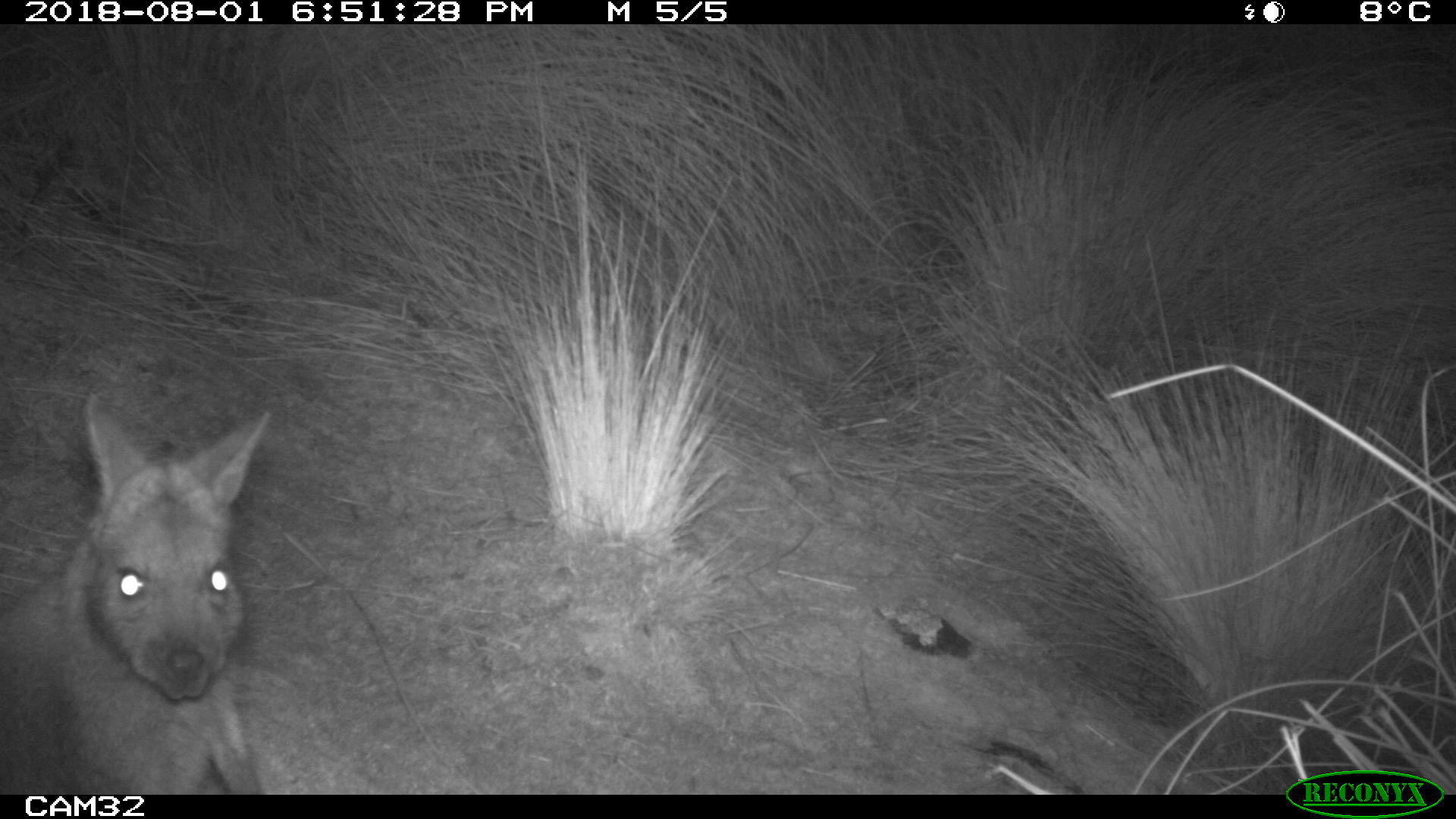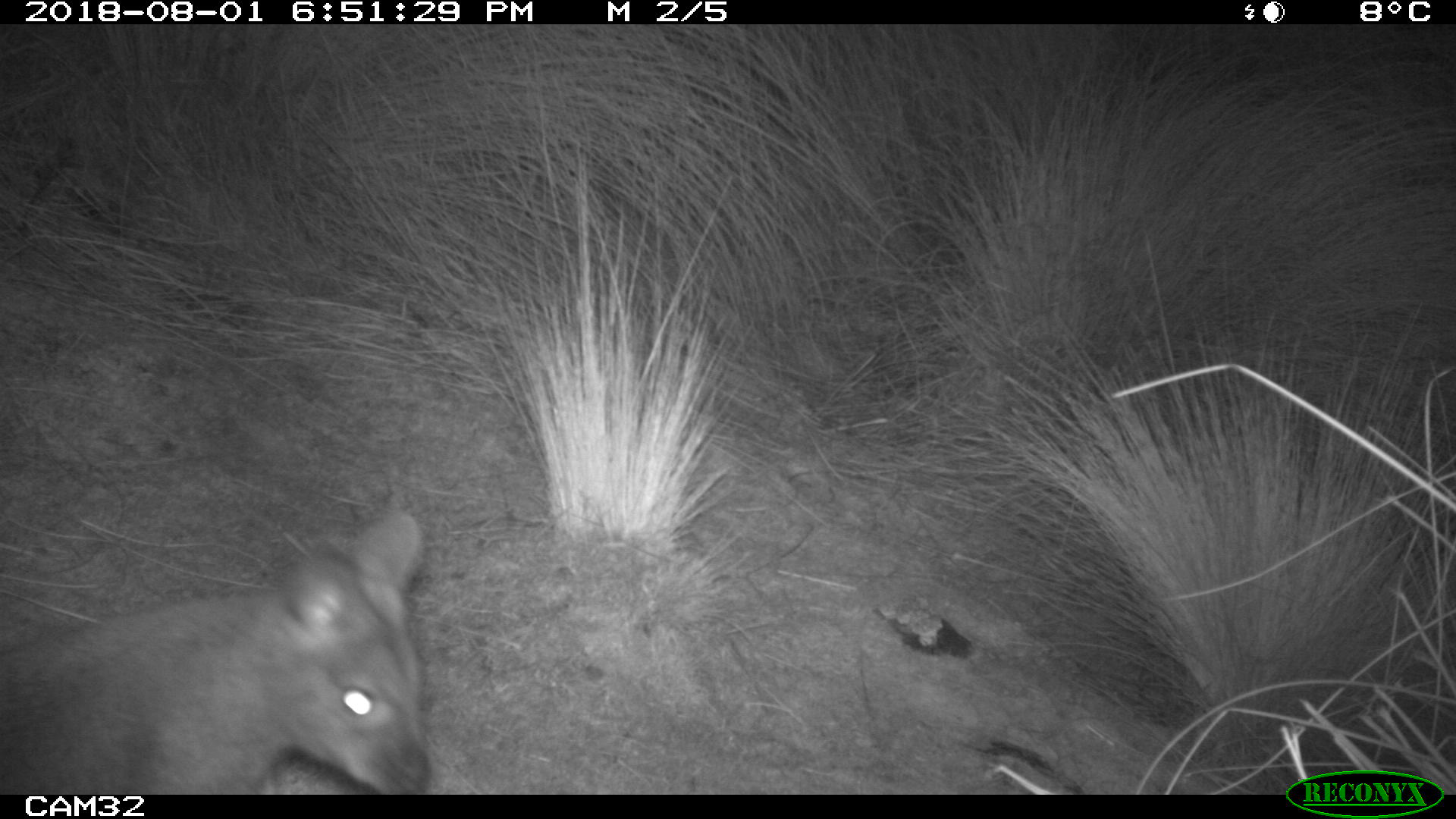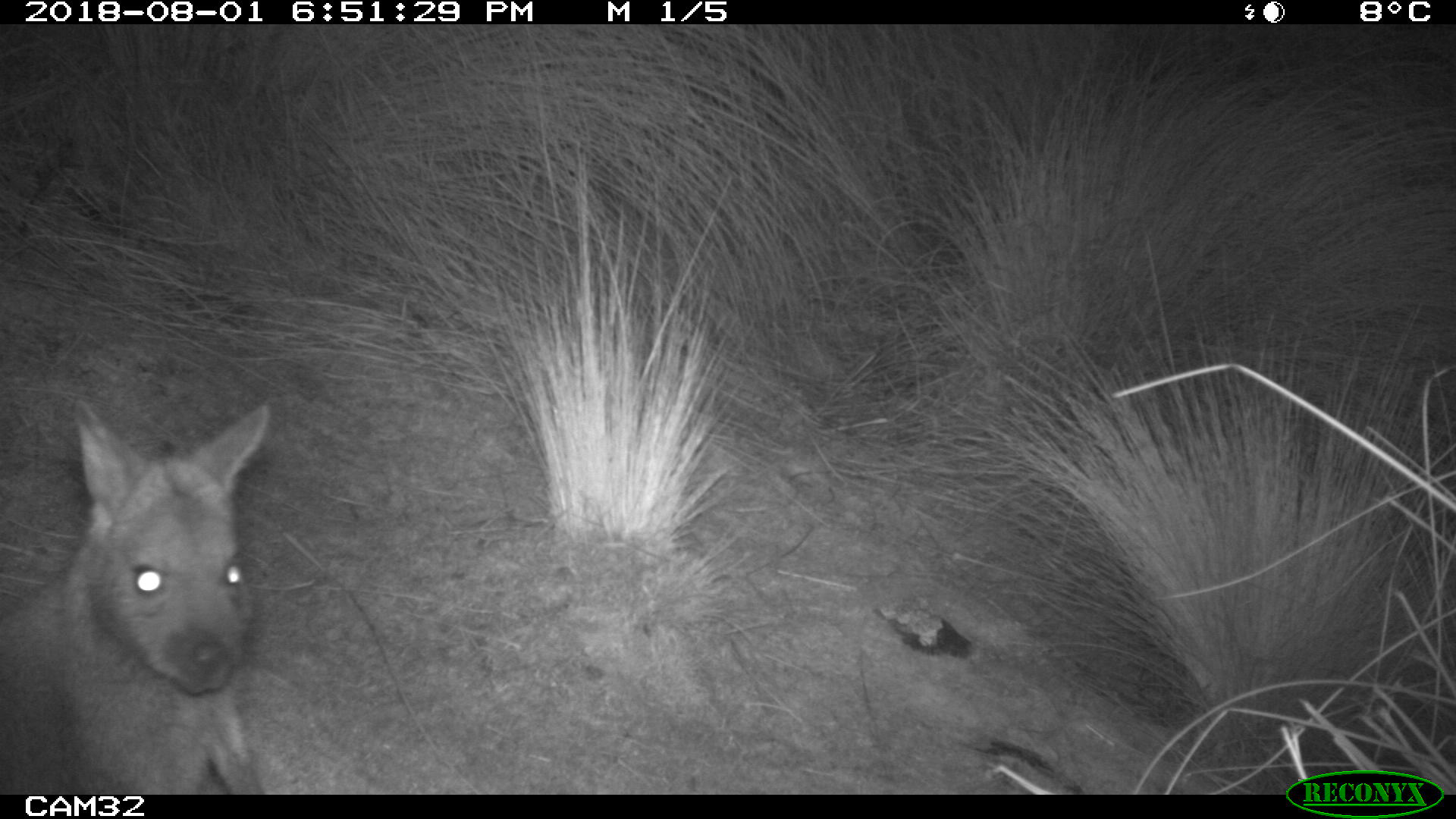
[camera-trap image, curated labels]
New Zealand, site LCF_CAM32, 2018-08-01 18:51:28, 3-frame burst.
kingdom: Animalia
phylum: Chordata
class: Mammalia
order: Diprotodontia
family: Macropodidae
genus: Notamacropus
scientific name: Notamacropus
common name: wallaby